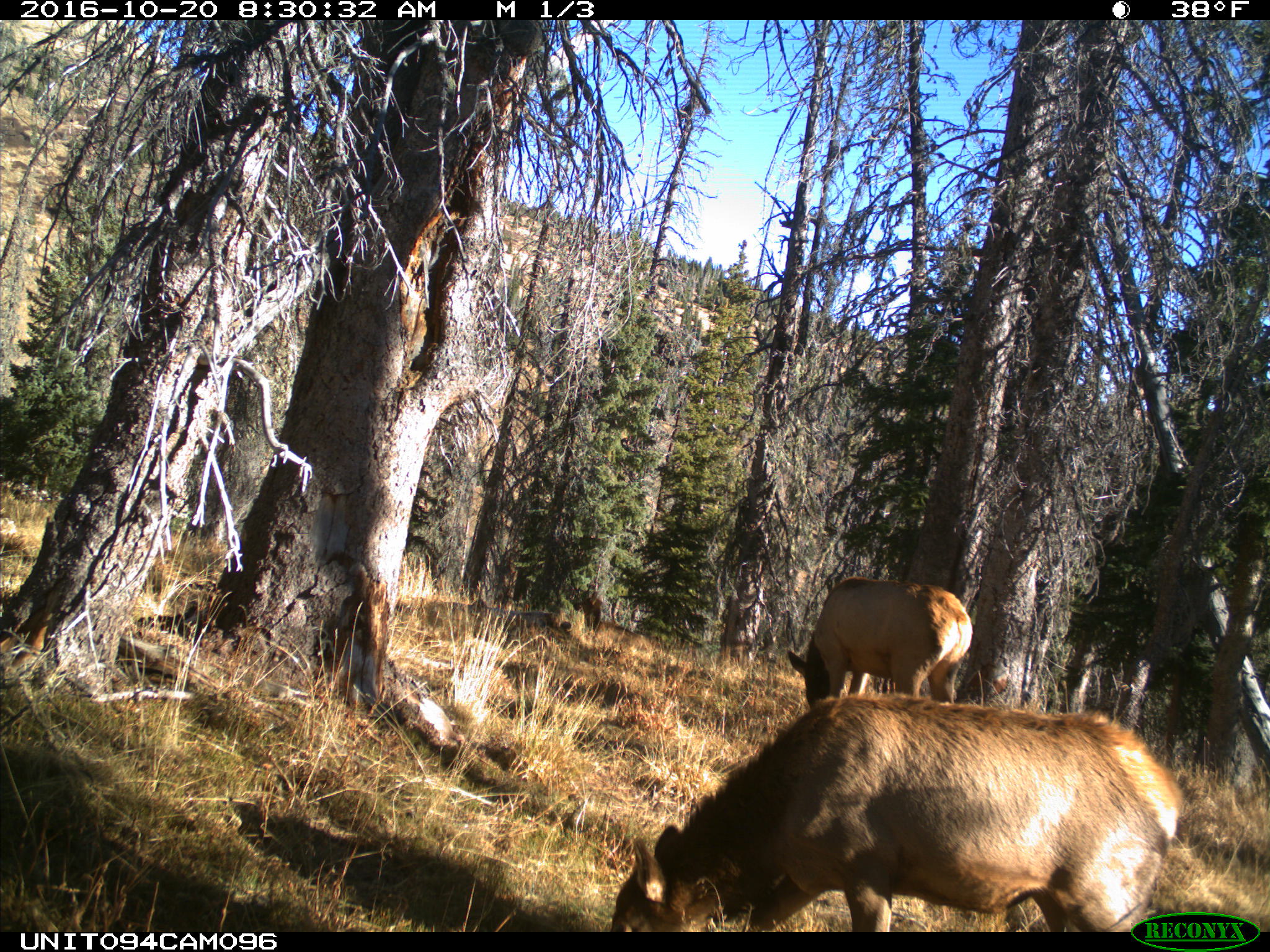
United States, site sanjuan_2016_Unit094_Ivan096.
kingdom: Animalia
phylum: Chordata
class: Mammalia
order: Artiodactyla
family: Cervidae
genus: Cervus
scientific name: Cervus elaphus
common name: red deer